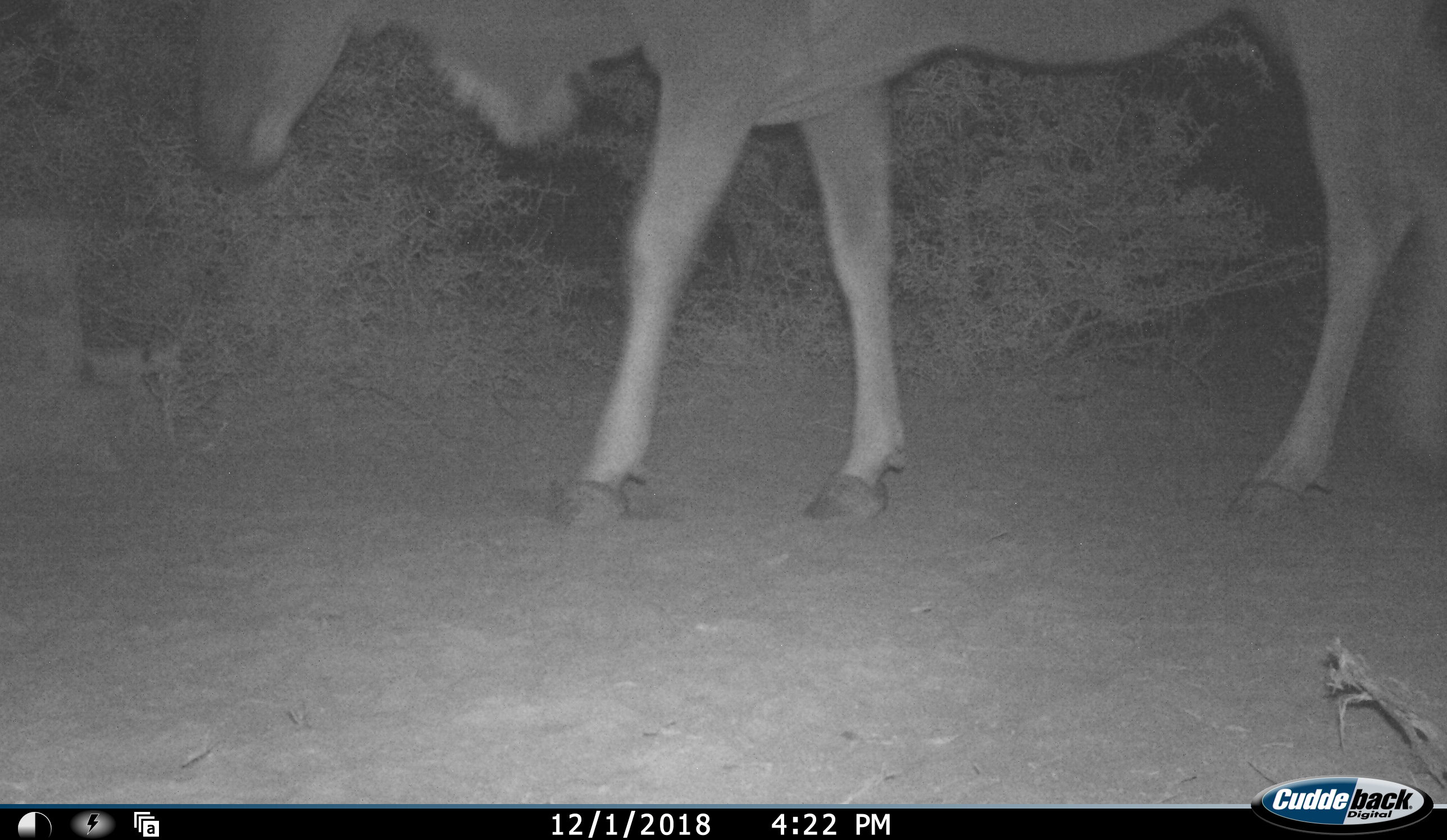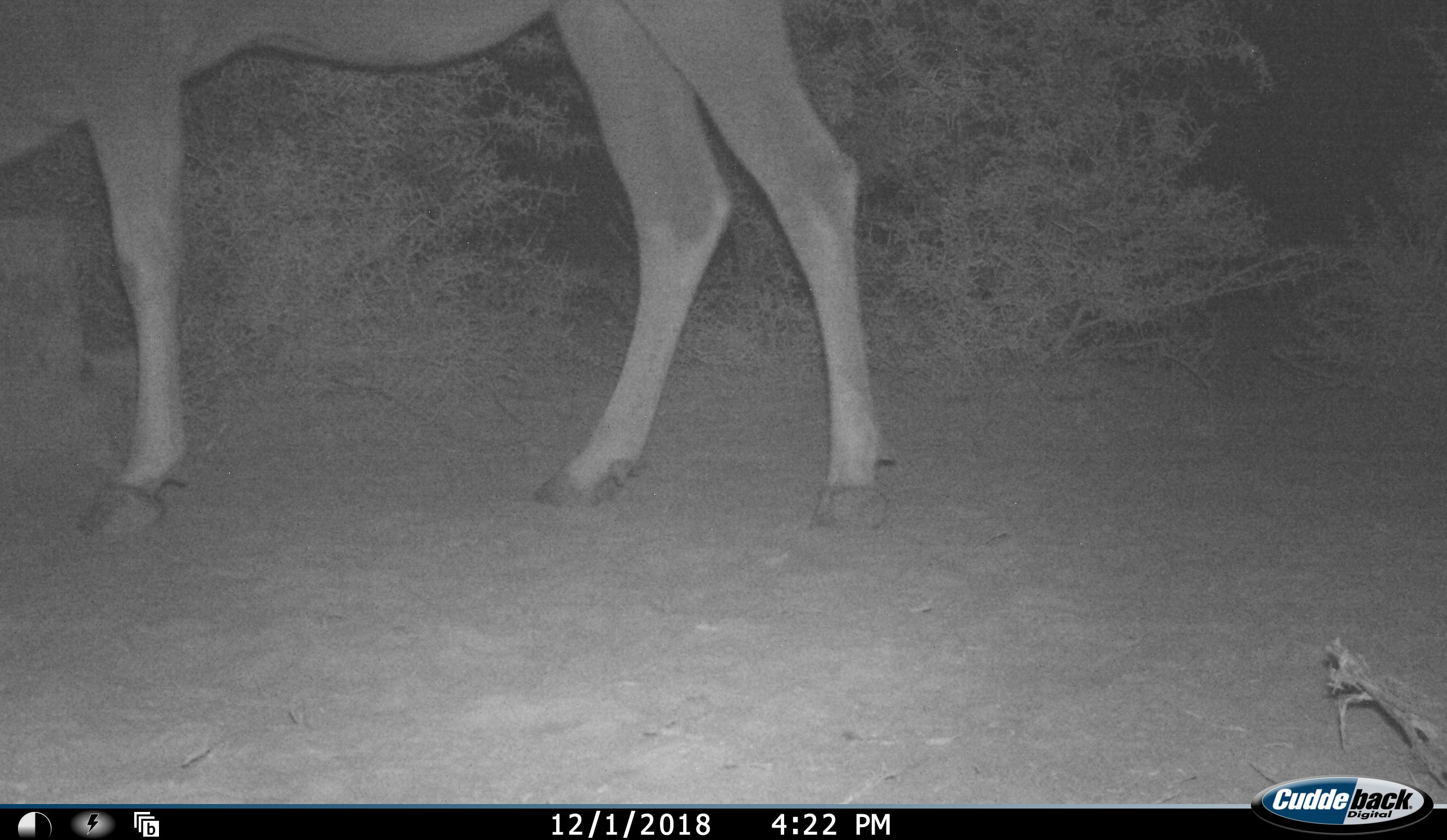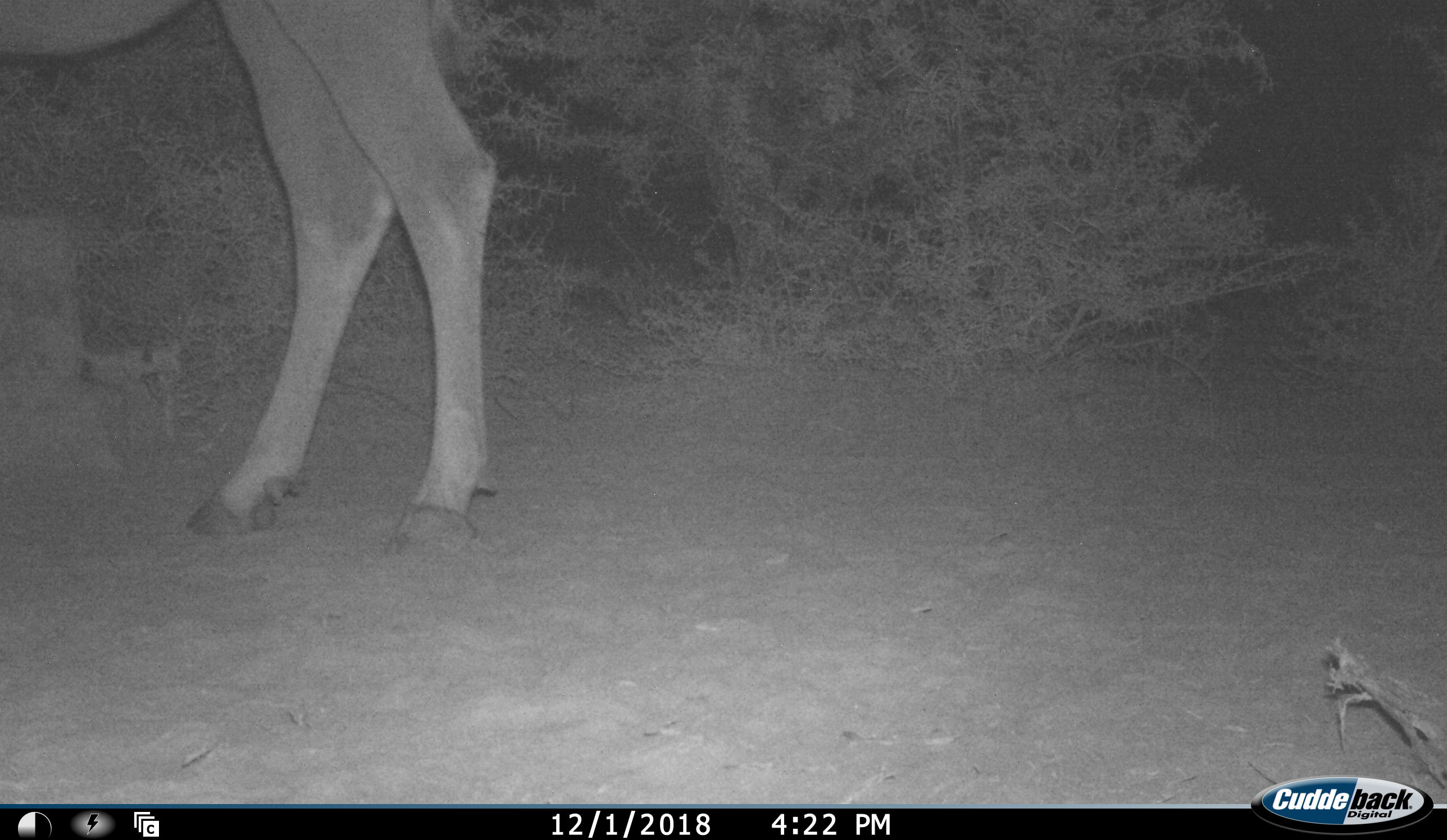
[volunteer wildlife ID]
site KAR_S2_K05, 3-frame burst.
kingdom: Animalia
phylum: Chordata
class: Mammalia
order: Artiodactyla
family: Bovidae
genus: Tragelaphus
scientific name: Tragelaphus oryx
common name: eland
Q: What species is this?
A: Eland (Tragelaphus oryx).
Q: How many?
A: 1.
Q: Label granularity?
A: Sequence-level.